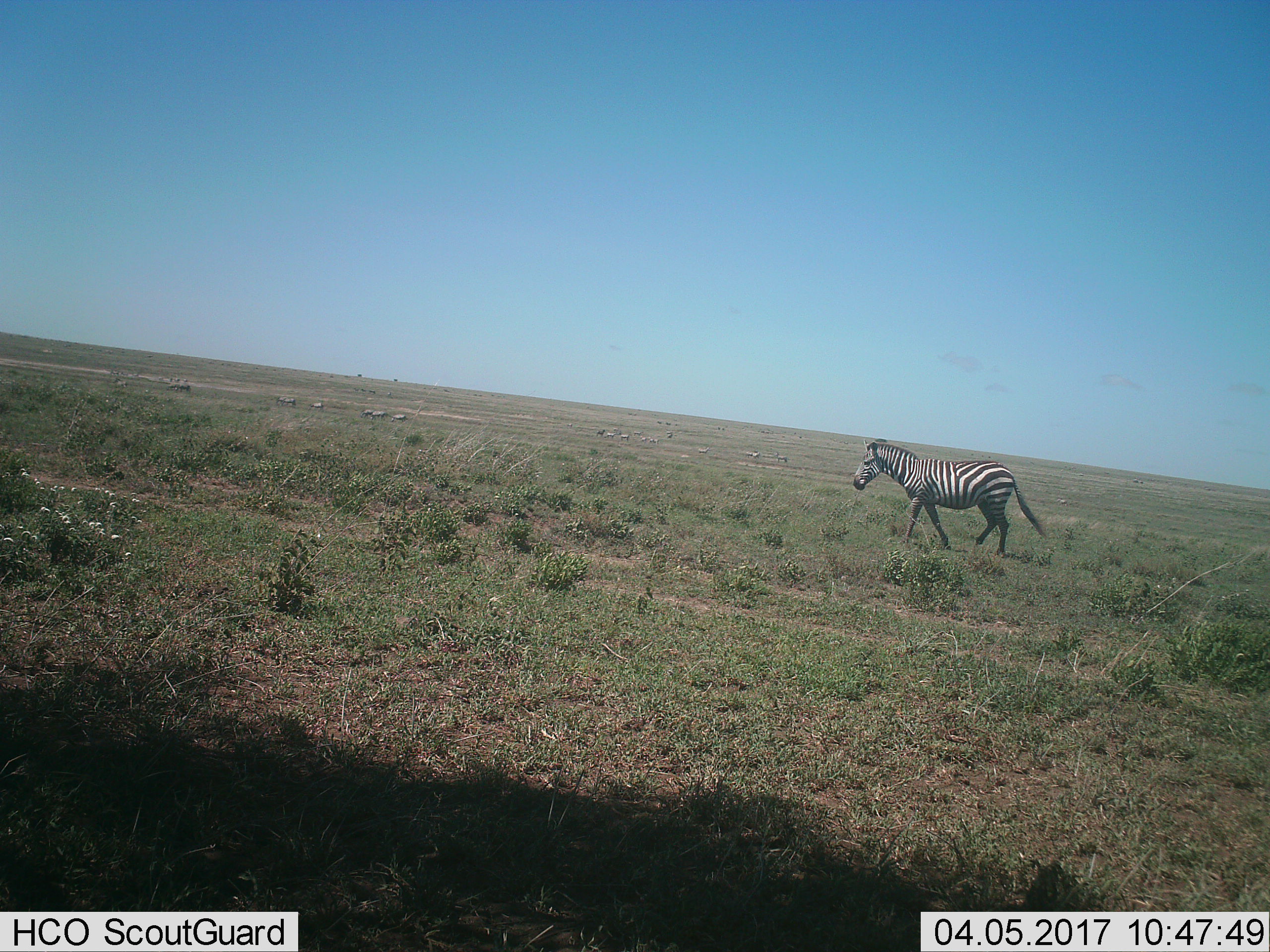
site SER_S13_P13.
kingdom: Animalia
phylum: Chordata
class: Mammalia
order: Perissodactyla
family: Equidae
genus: Equus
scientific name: Equus quagga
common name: plains zebra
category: zebraplains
Zebraplains (plains zebra) (Equus quagga), count 1. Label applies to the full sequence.